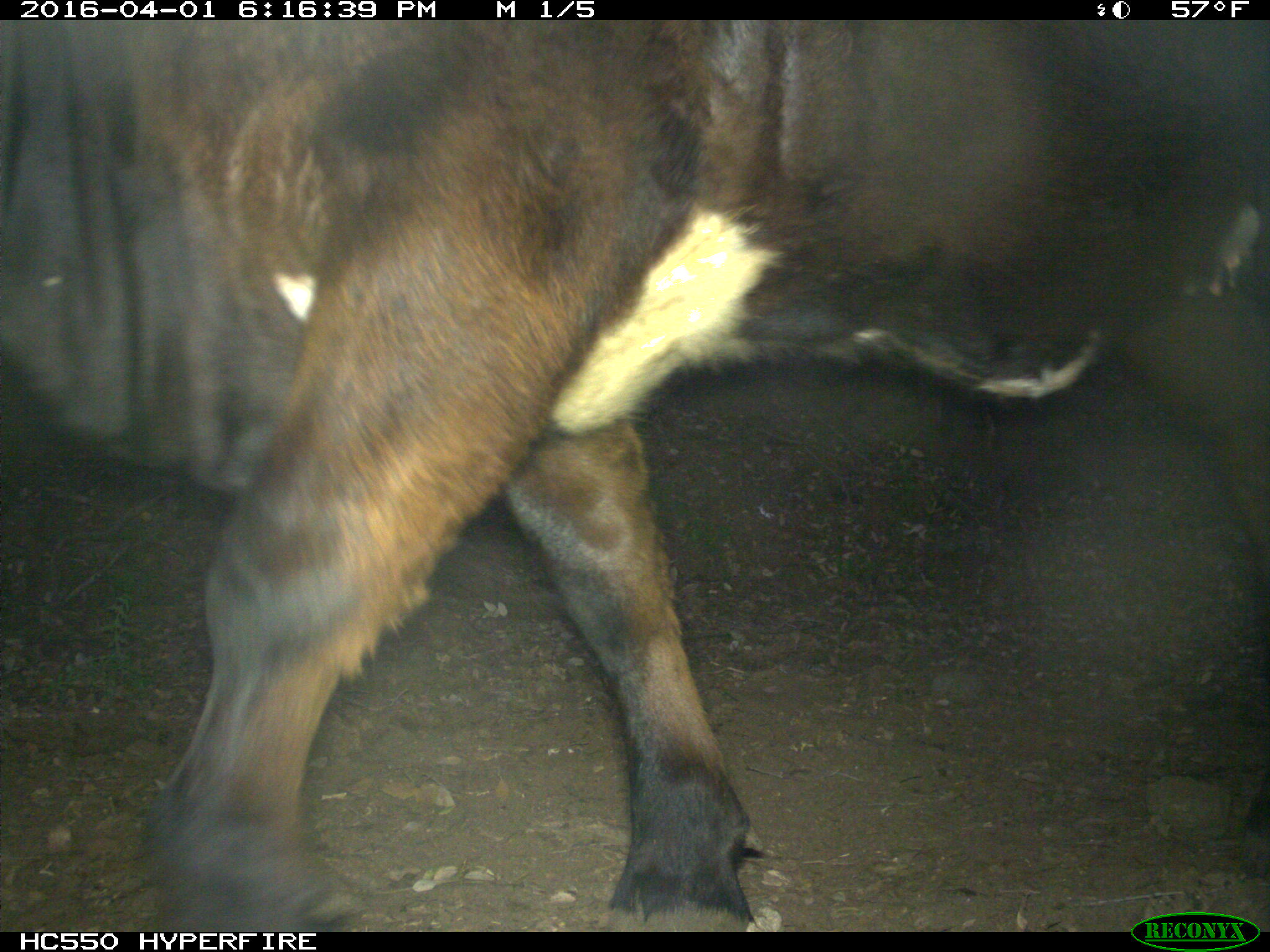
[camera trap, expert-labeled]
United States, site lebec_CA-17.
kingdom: Animalia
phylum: Chordata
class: Mammalia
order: Artiodactyla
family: Bovidae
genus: Bos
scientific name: Bos taurus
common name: domestic cow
Bos taurus (domestic cow).